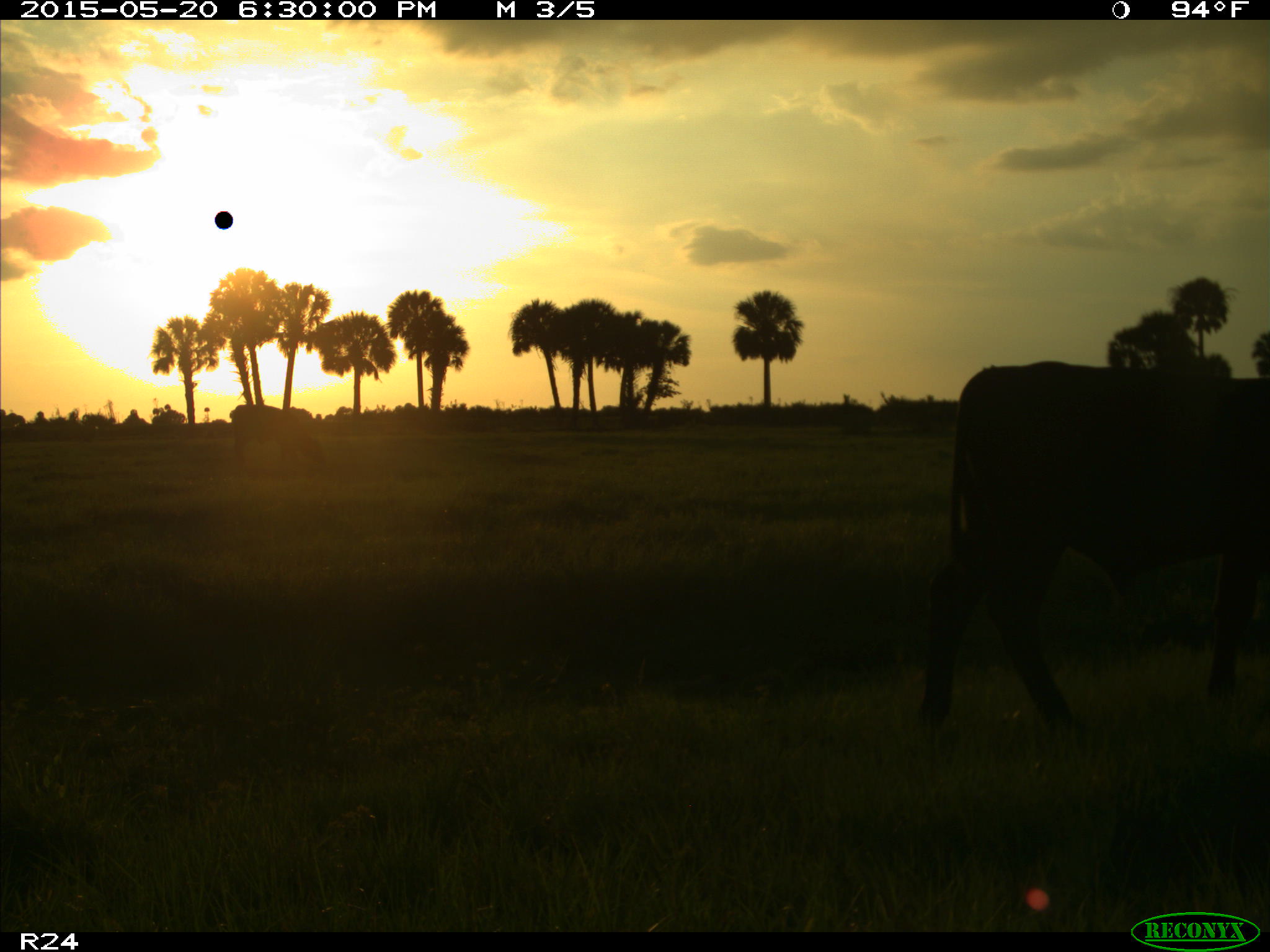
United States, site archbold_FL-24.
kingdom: Animalia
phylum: Chordata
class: Mammalia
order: Artiodactyla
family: Bovidae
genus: Bos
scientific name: Bos taurus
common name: domestic cow